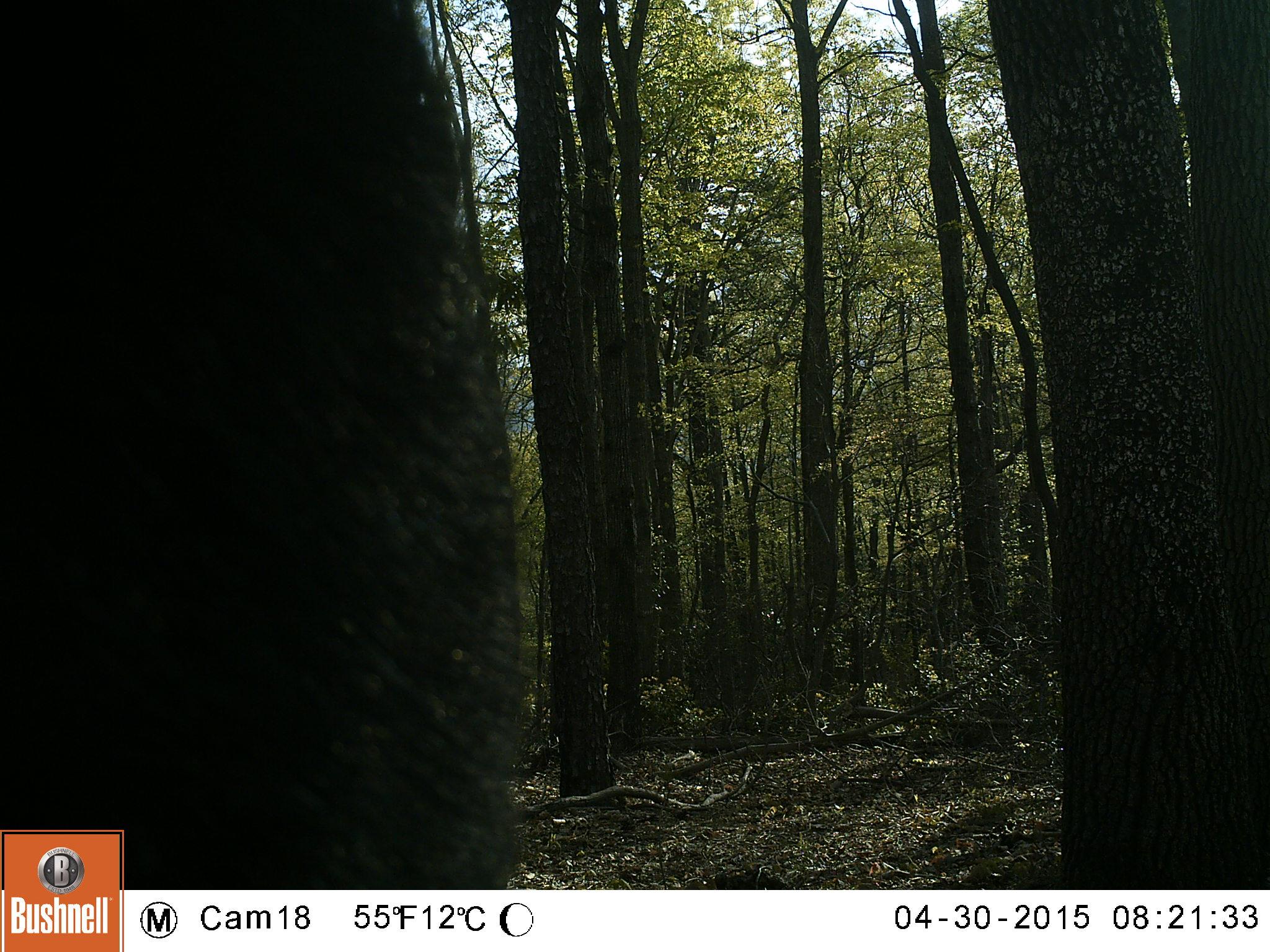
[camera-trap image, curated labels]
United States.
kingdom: Animalia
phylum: Chordata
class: Mammalia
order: Carnivora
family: Ursidae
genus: Ursus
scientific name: Ursus americanus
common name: american black bear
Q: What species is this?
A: American Black Bear (Ursus americanus).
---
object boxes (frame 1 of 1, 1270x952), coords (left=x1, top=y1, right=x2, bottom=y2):
American Black Bear: (left=1, top=19, right=574, bottom=877)